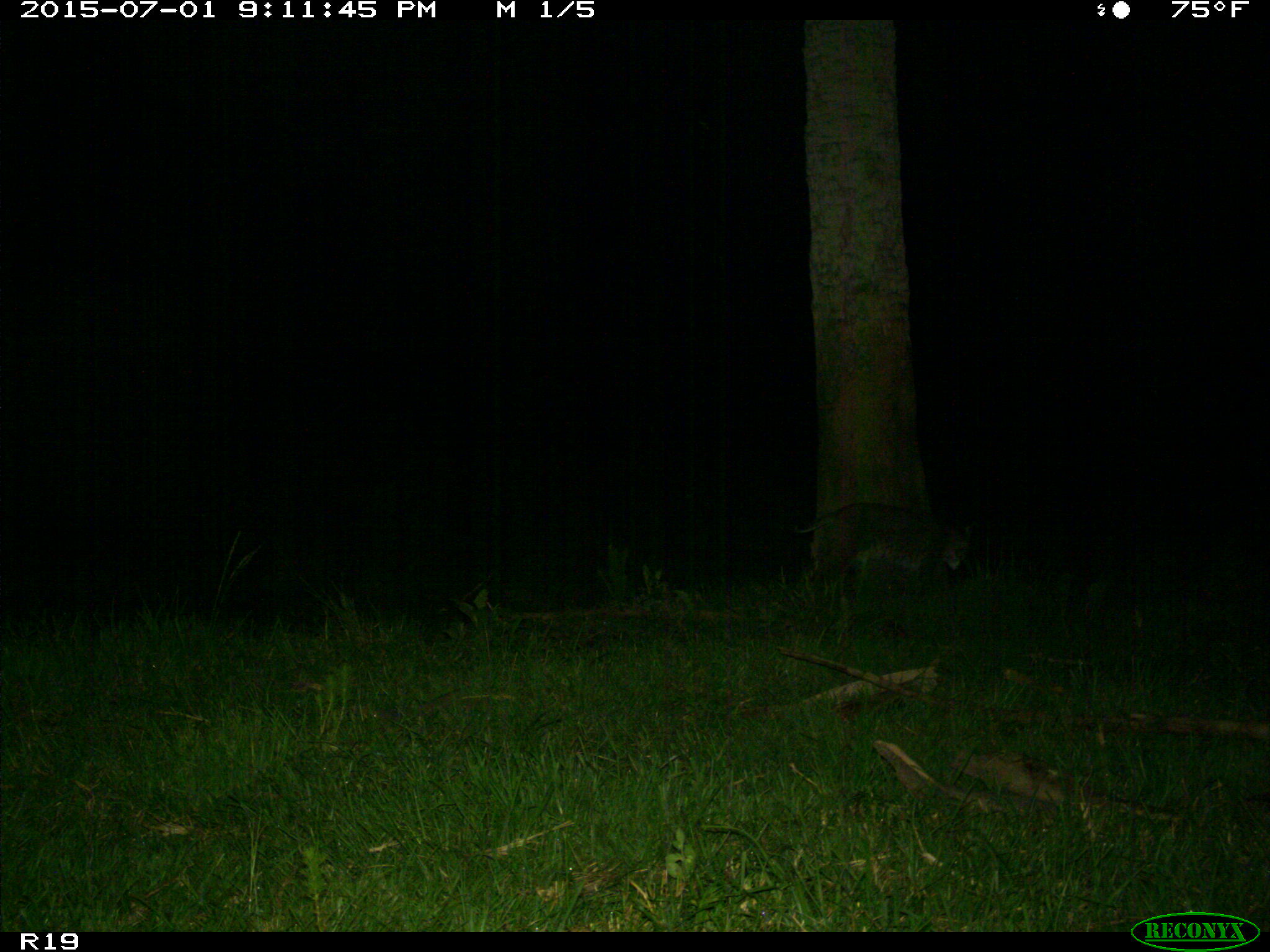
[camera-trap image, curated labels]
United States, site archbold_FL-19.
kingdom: Animalia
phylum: Chordata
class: Mammalia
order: Carnivora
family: Felidae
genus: Lynx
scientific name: Lynx rufus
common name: bobcat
Lynx rufus (bobcat).